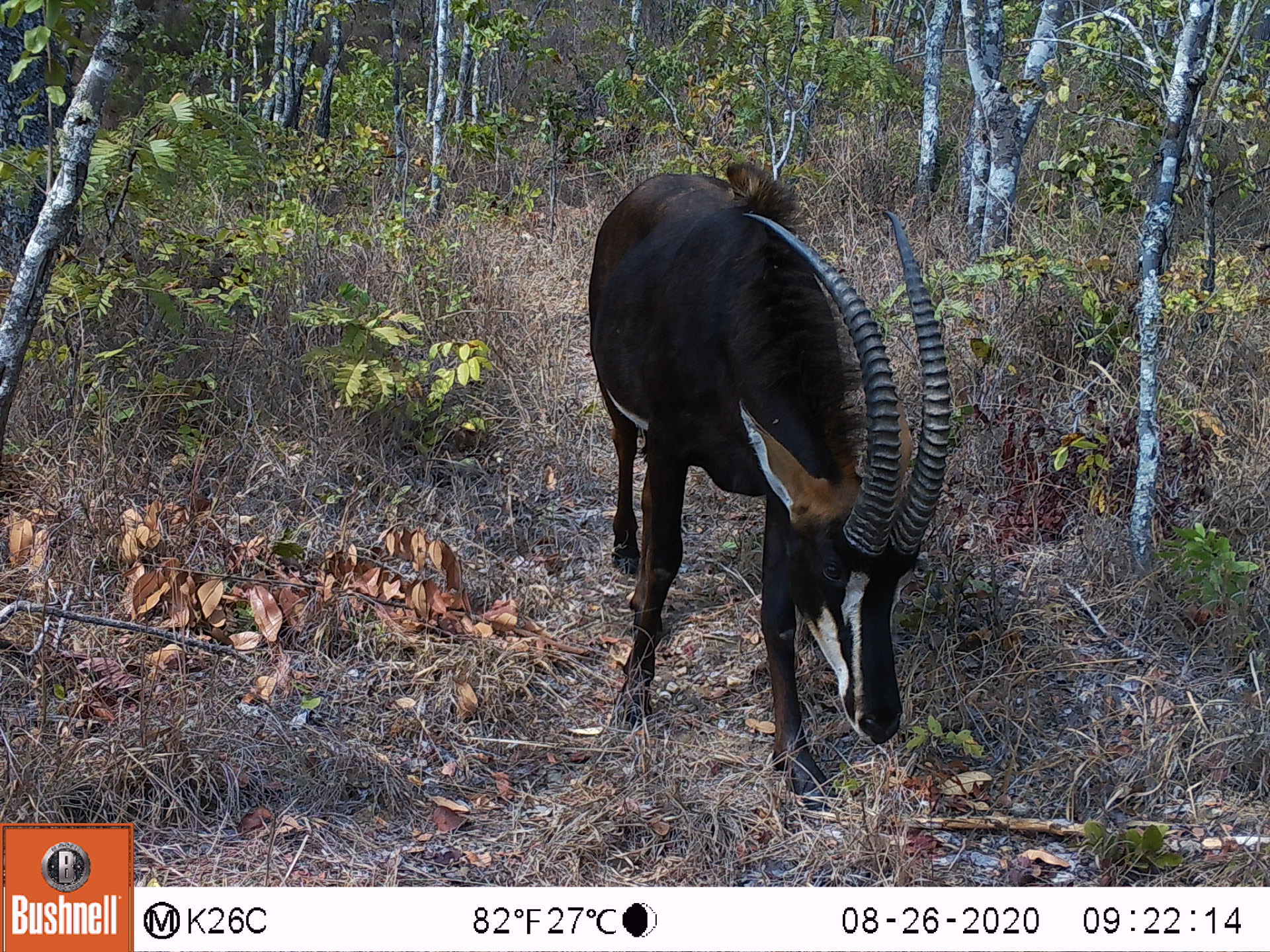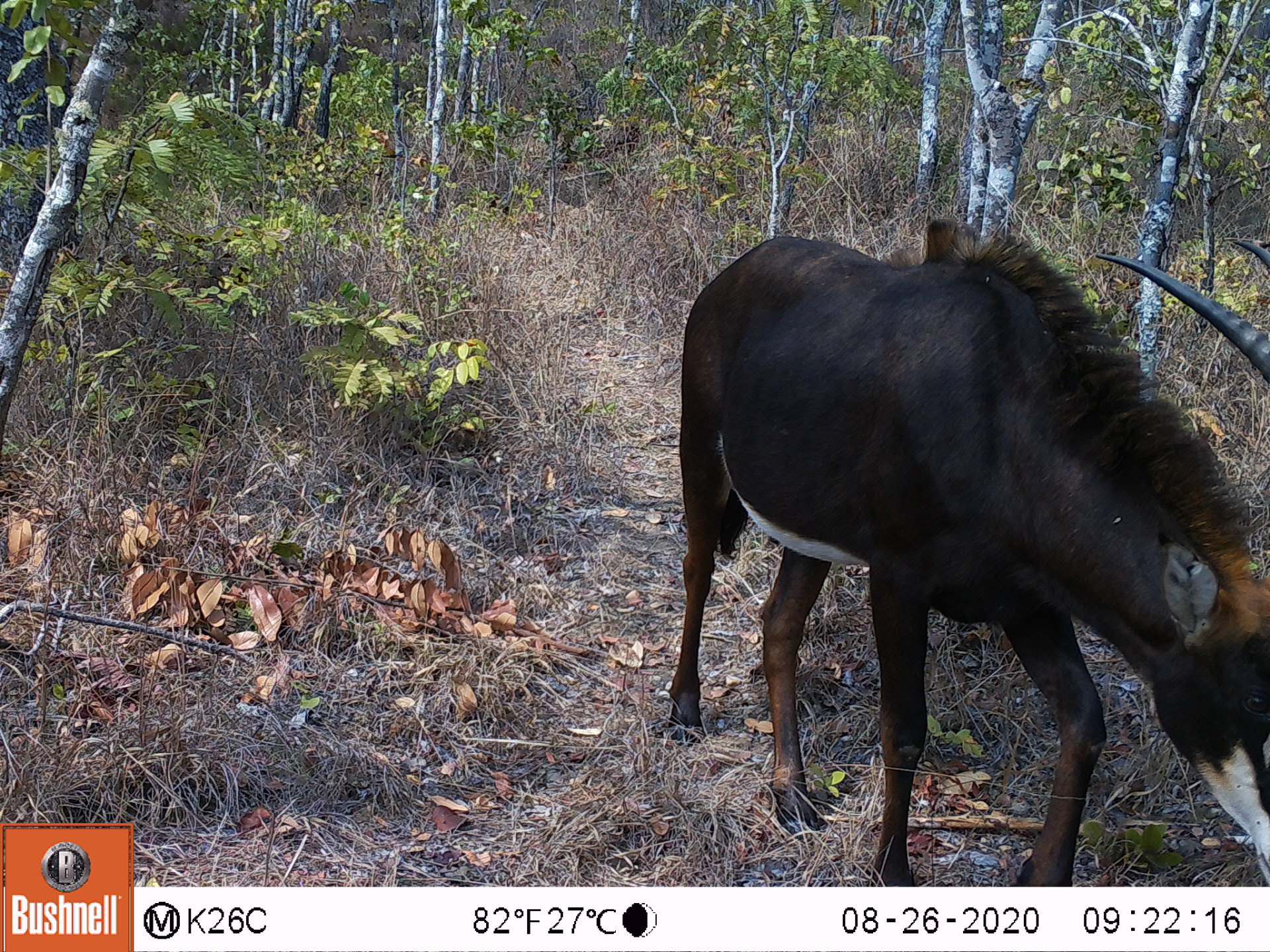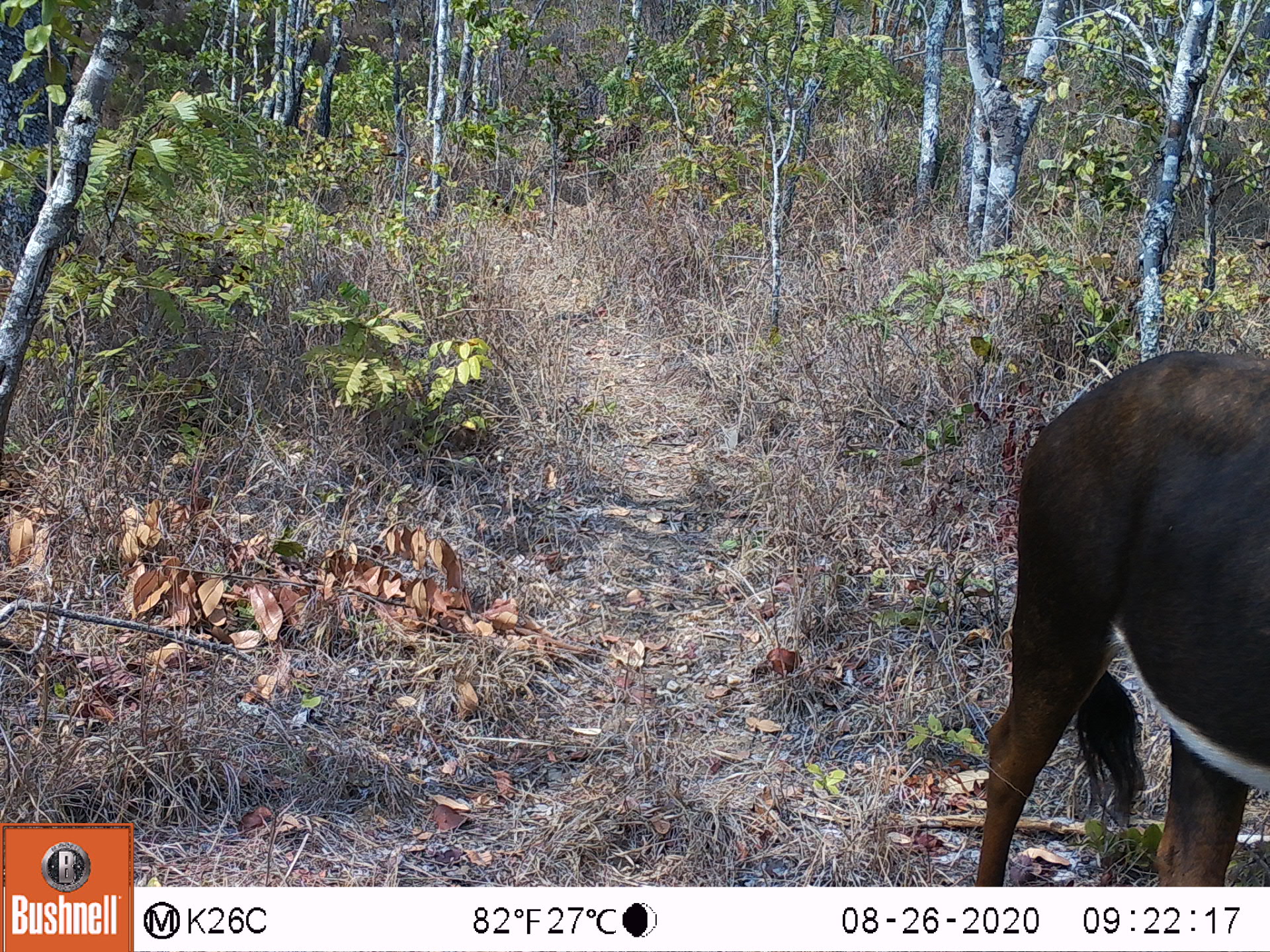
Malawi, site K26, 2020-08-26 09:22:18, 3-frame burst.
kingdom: Animalia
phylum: Chordata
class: Mammalia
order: Artiodactyla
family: Bovidae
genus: Hippotragus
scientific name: Hippotragus niger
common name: sable antelope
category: sable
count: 1